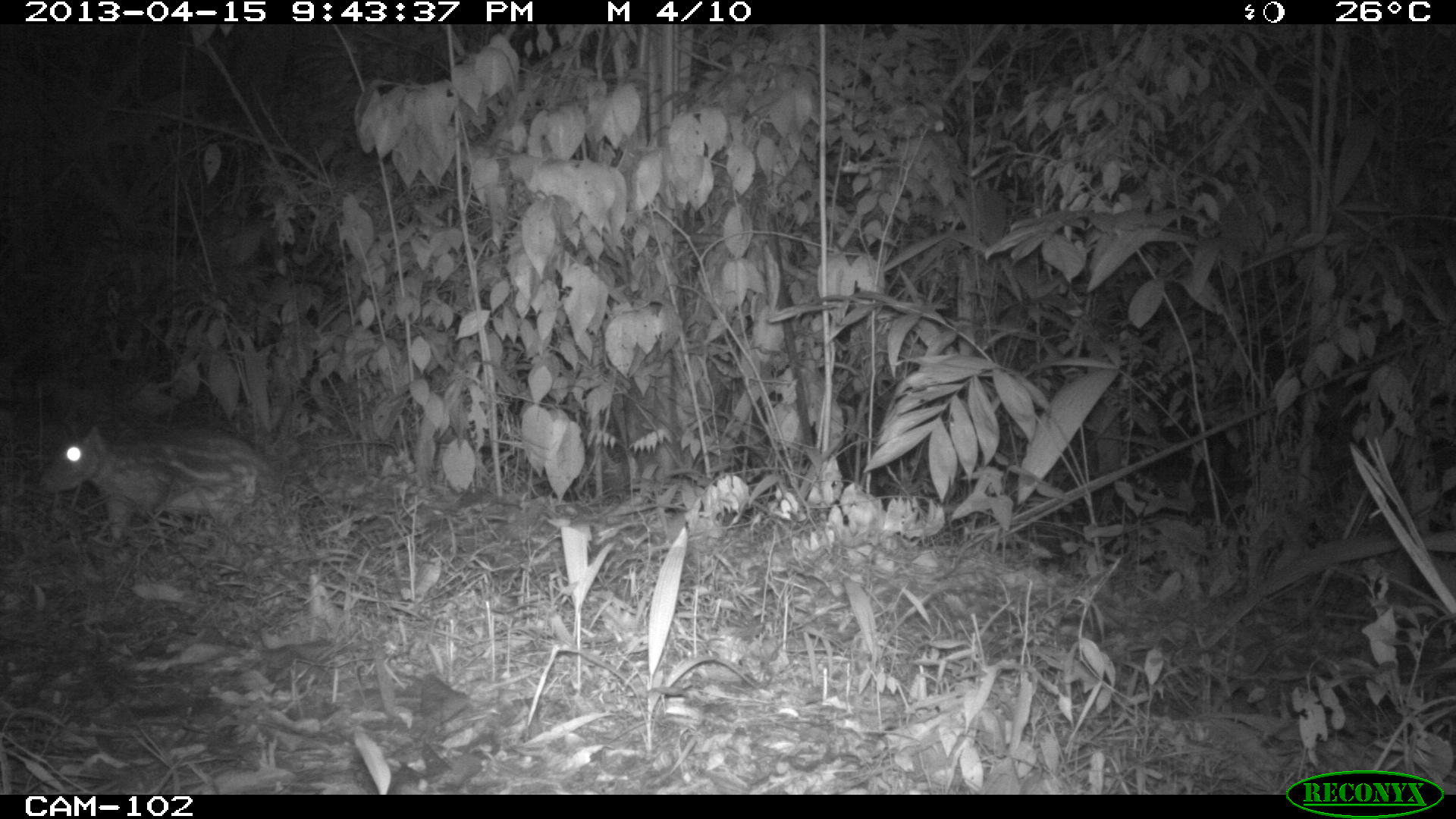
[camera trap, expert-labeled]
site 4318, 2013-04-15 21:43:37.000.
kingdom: Animalia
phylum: Chordata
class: Mammalia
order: Rodentia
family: Cuniculidae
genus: Cuniculus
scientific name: Cuniculus paca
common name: lowland paca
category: agouti paca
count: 1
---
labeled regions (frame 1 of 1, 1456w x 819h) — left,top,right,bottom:
agouti paca: 41,425,269,542